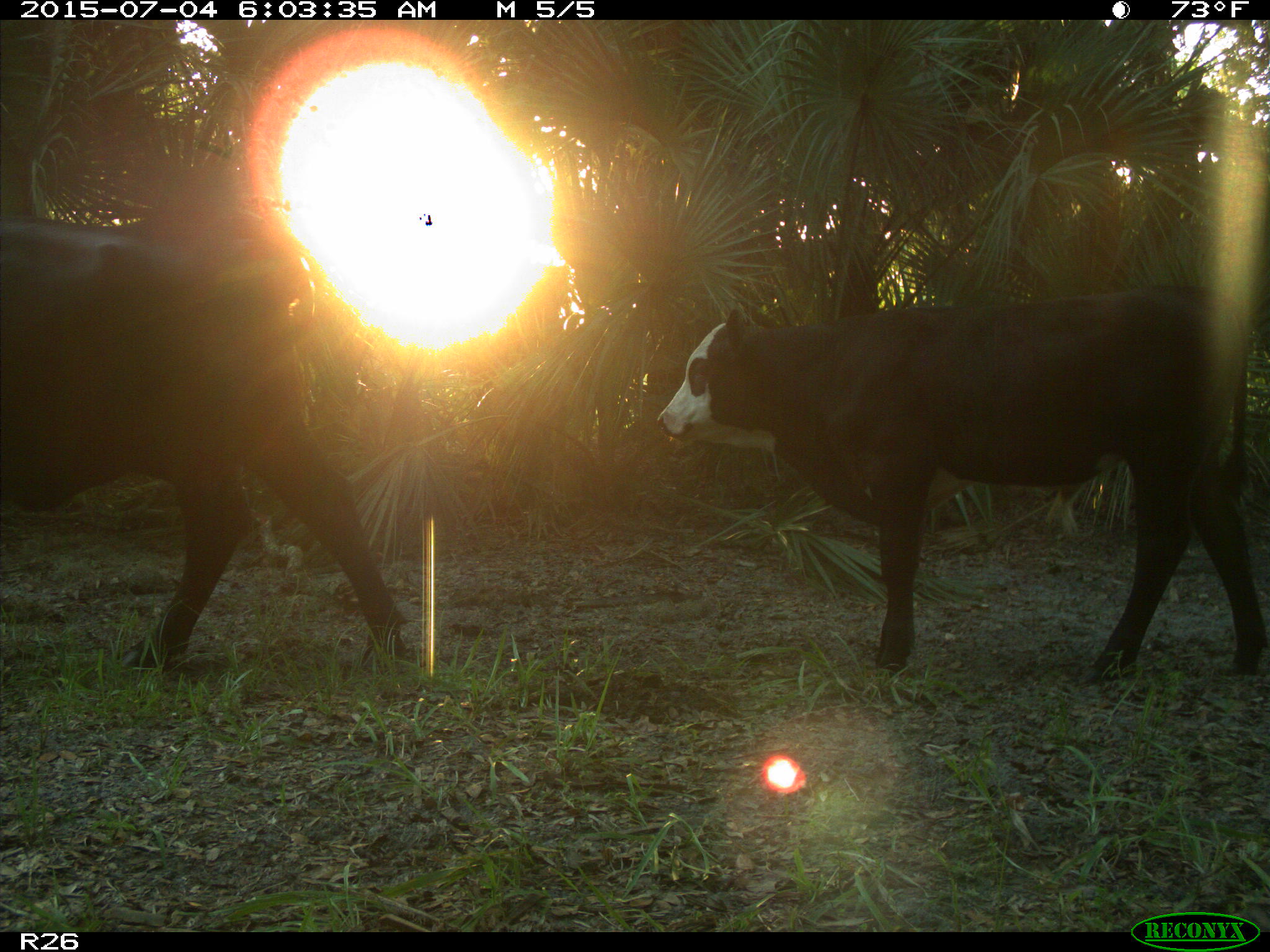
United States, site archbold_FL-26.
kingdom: Animalia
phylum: Chordata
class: Mammalia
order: Artiodactyla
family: Bovidae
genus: Bos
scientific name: Bos taurus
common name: domestic cow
Bos taurus (domestic cow).